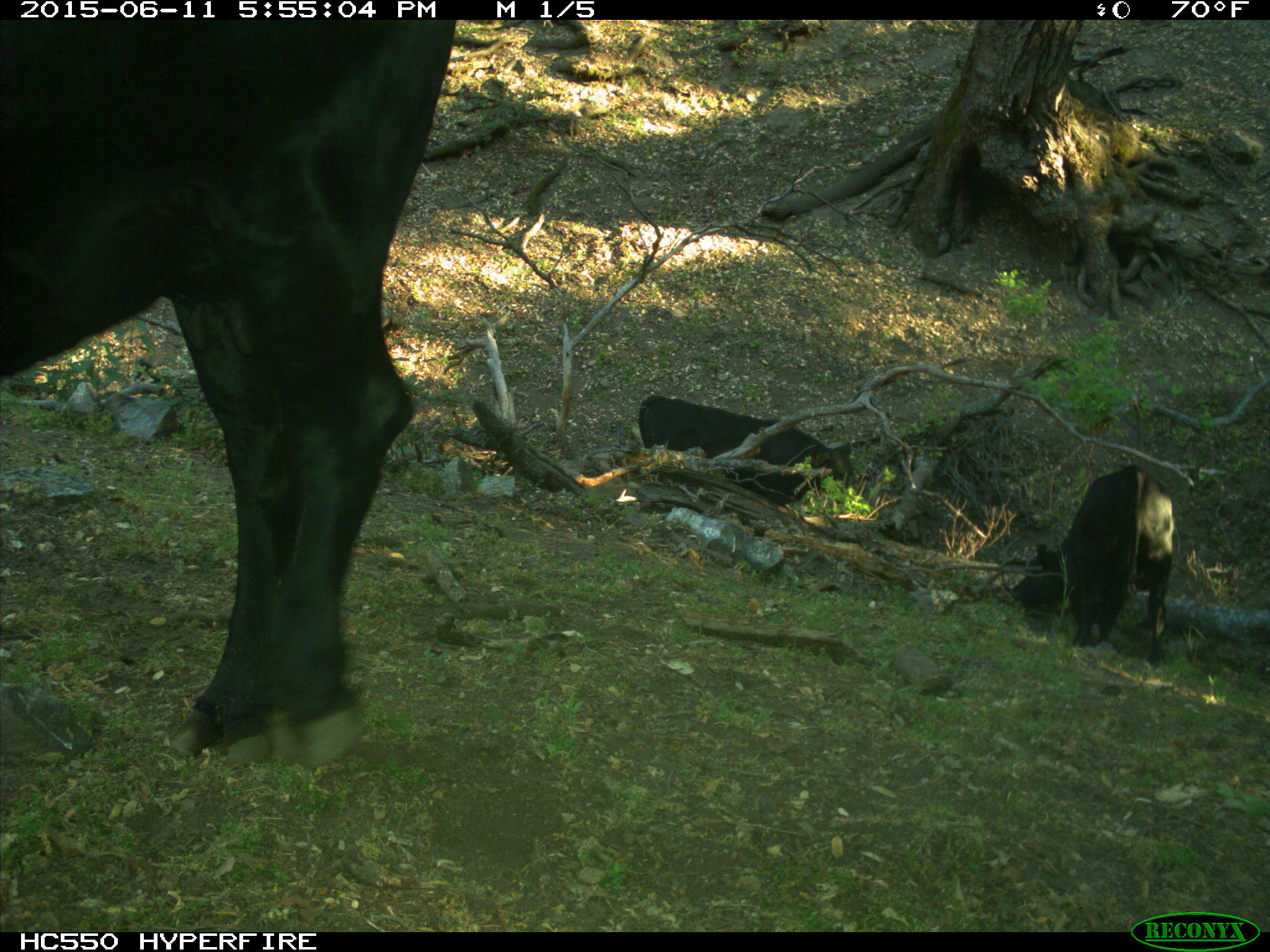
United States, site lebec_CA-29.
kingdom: Animalia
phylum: Chordata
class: Mammalia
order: Artiodactyla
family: Bovidae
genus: Bos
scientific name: Bos taurus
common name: domestic cow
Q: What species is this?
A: Bos taurus (domestic cow).